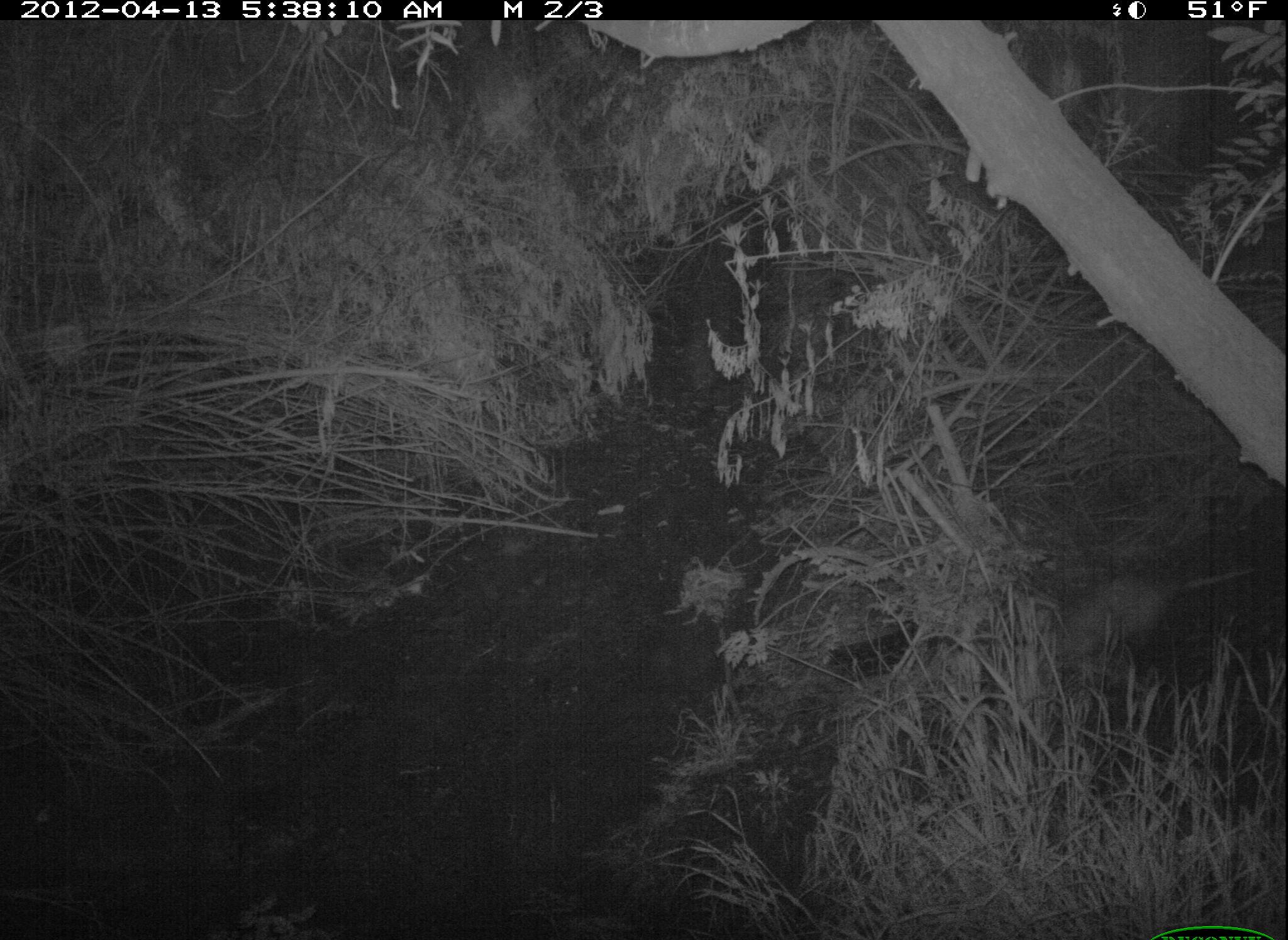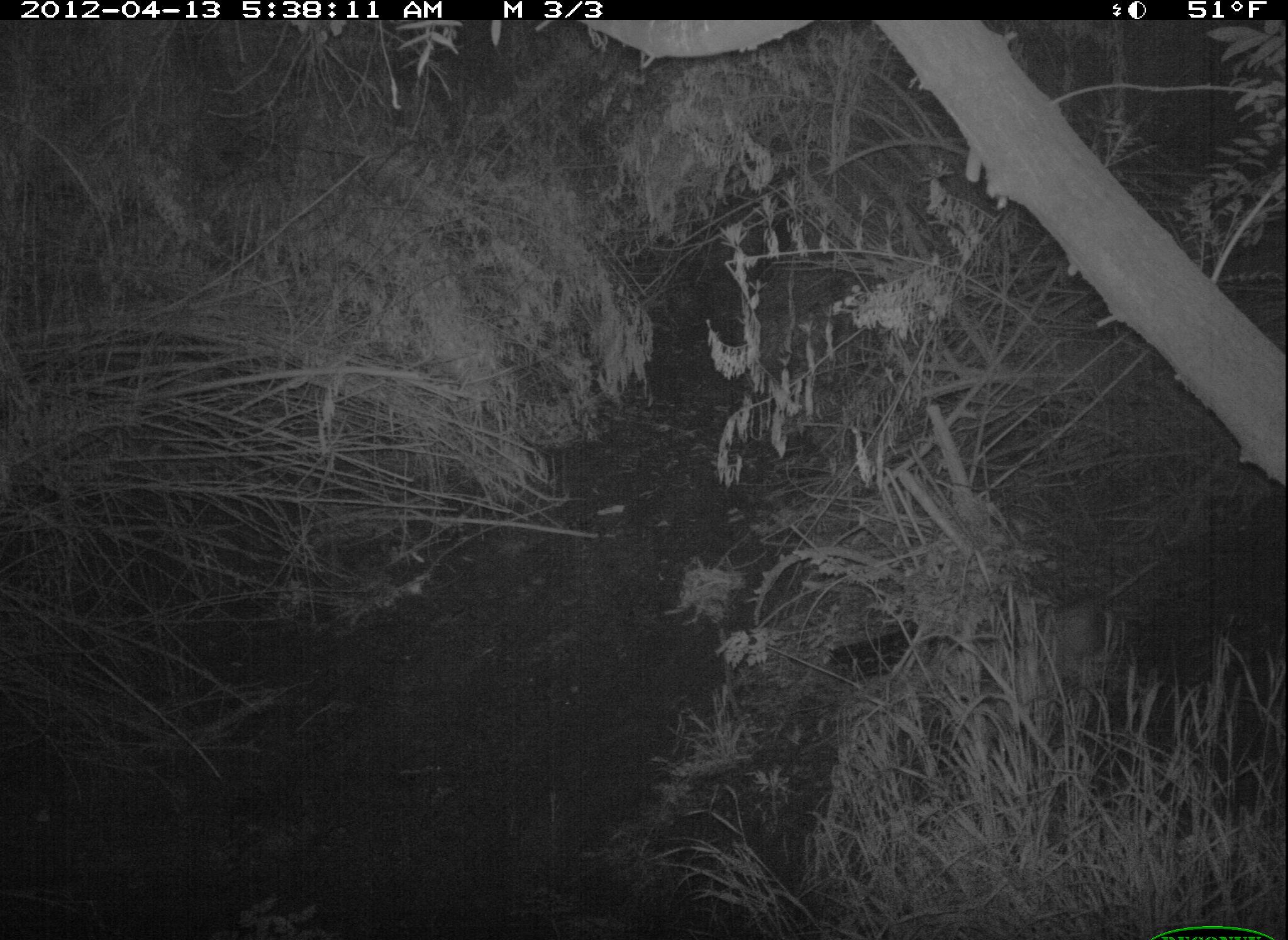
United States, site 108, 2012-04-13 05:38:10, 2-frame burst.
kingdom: Animalia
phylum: Chordata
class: Mammalia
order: Didelphimorphia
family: Didelphidae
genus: Didelphis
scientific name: Didelphis virginiana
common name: virginia opossum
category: opossum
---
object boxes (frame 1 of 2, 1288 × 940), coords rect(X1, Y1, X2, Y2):
opossum: rect(1037, 549, 1288, 680)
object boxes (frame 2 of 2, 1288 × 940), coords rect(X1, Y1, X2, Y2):
opossum: rect(1017, 552, 1172, 688)